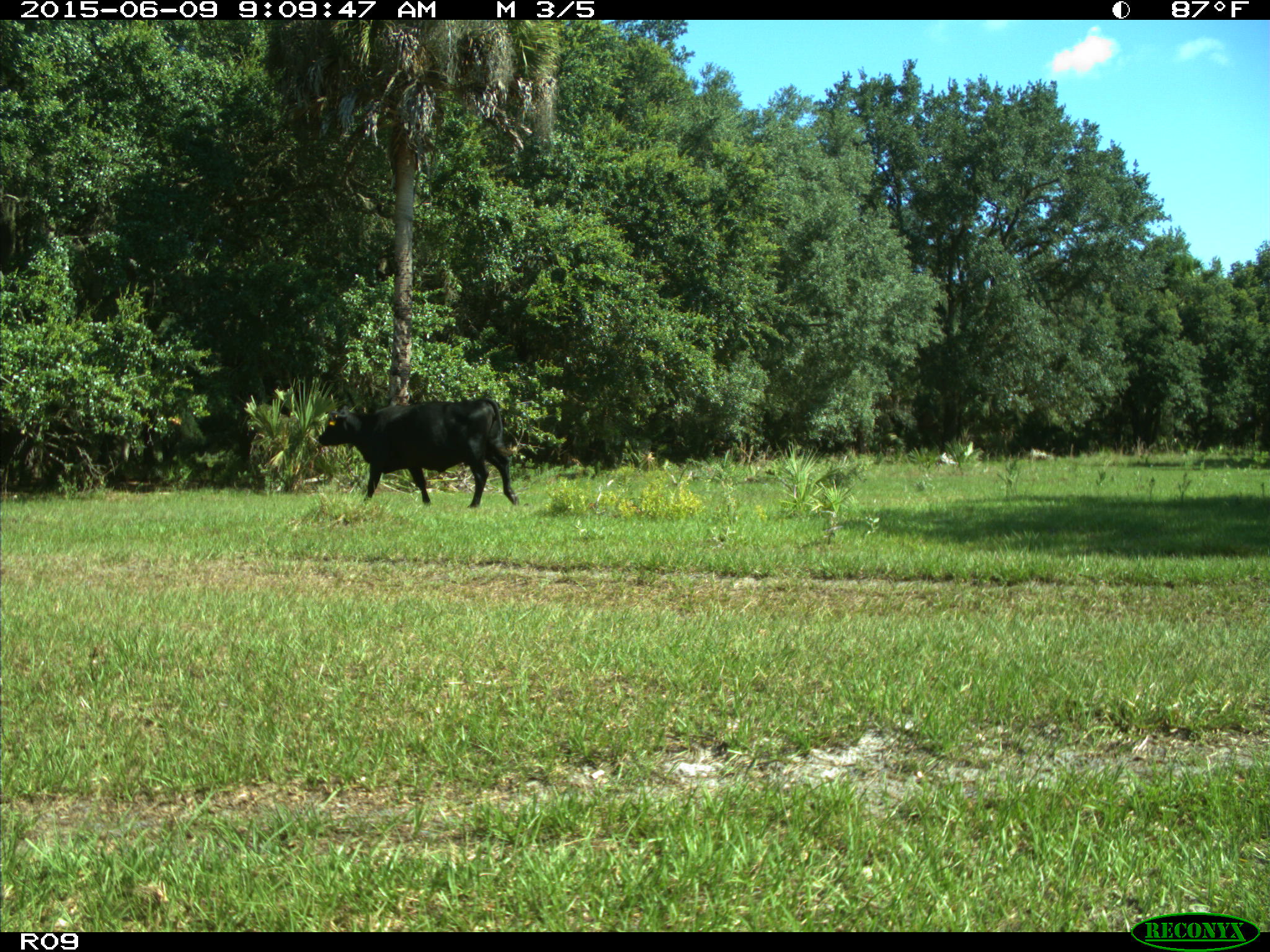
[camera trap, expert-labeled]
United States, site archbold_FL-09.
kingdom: Animalia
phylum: Chordata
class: Mammalia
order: Artiodactyla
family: Bovidae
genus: Bos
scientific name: Bos taurus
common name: domestic cow